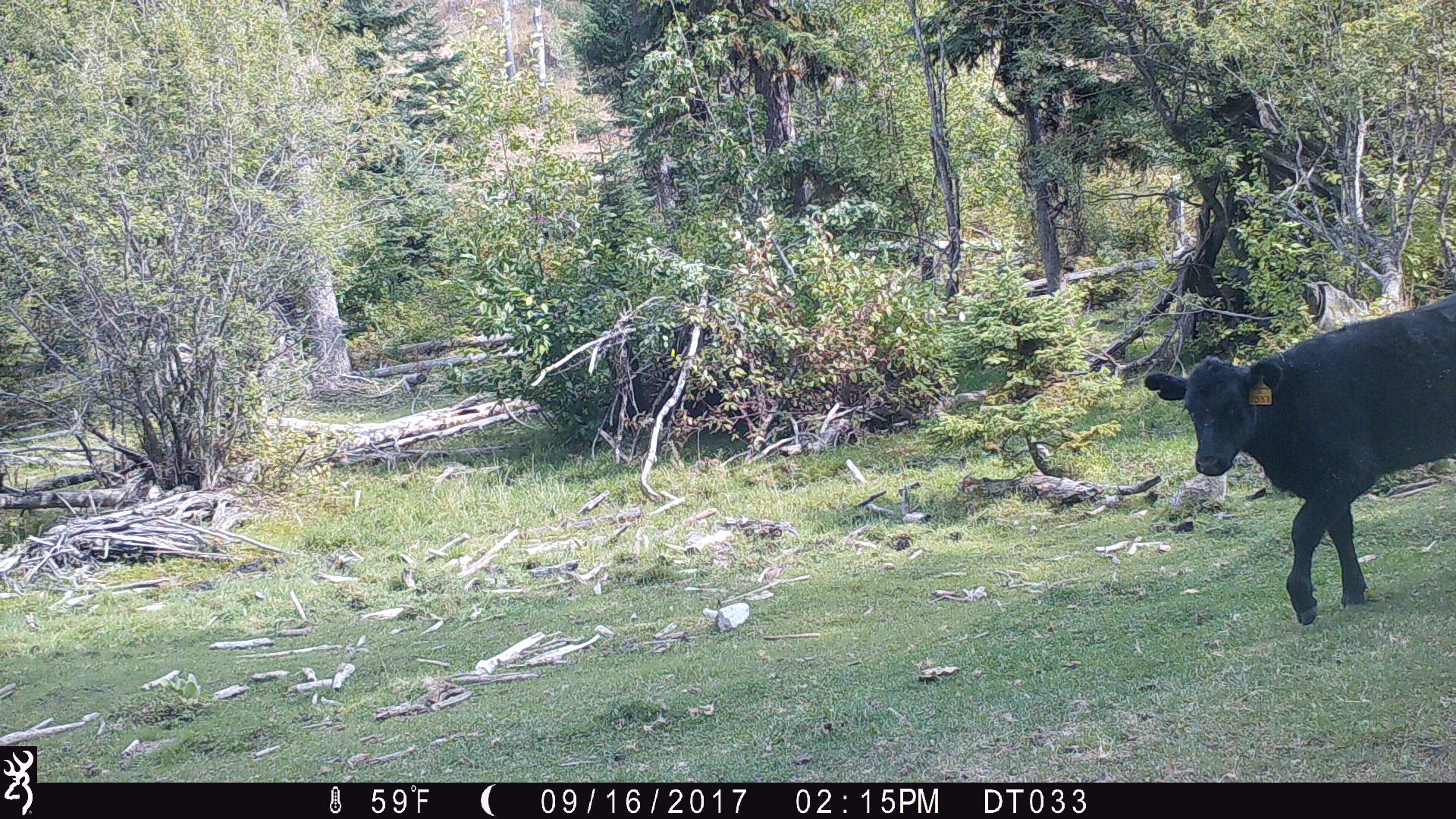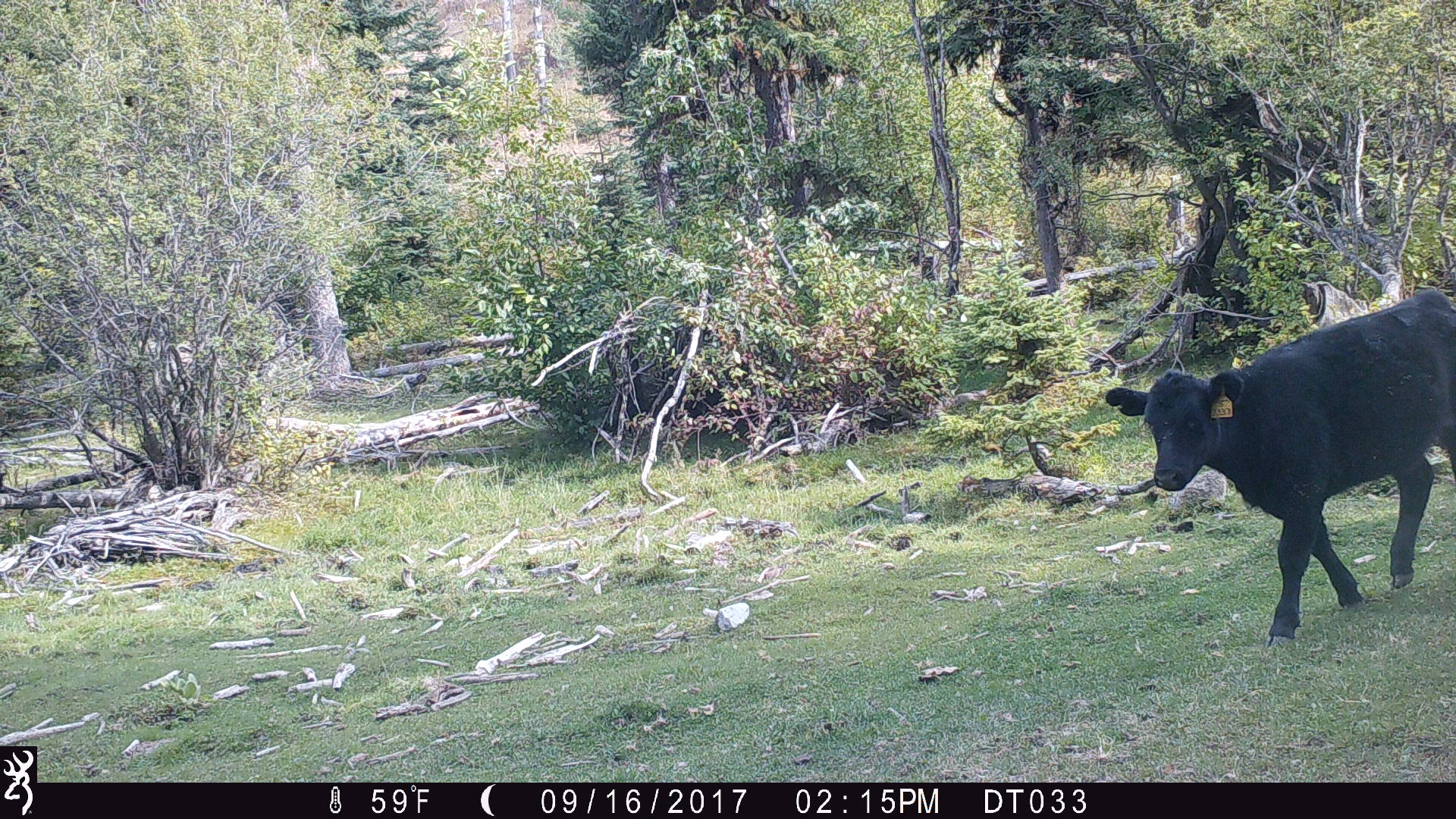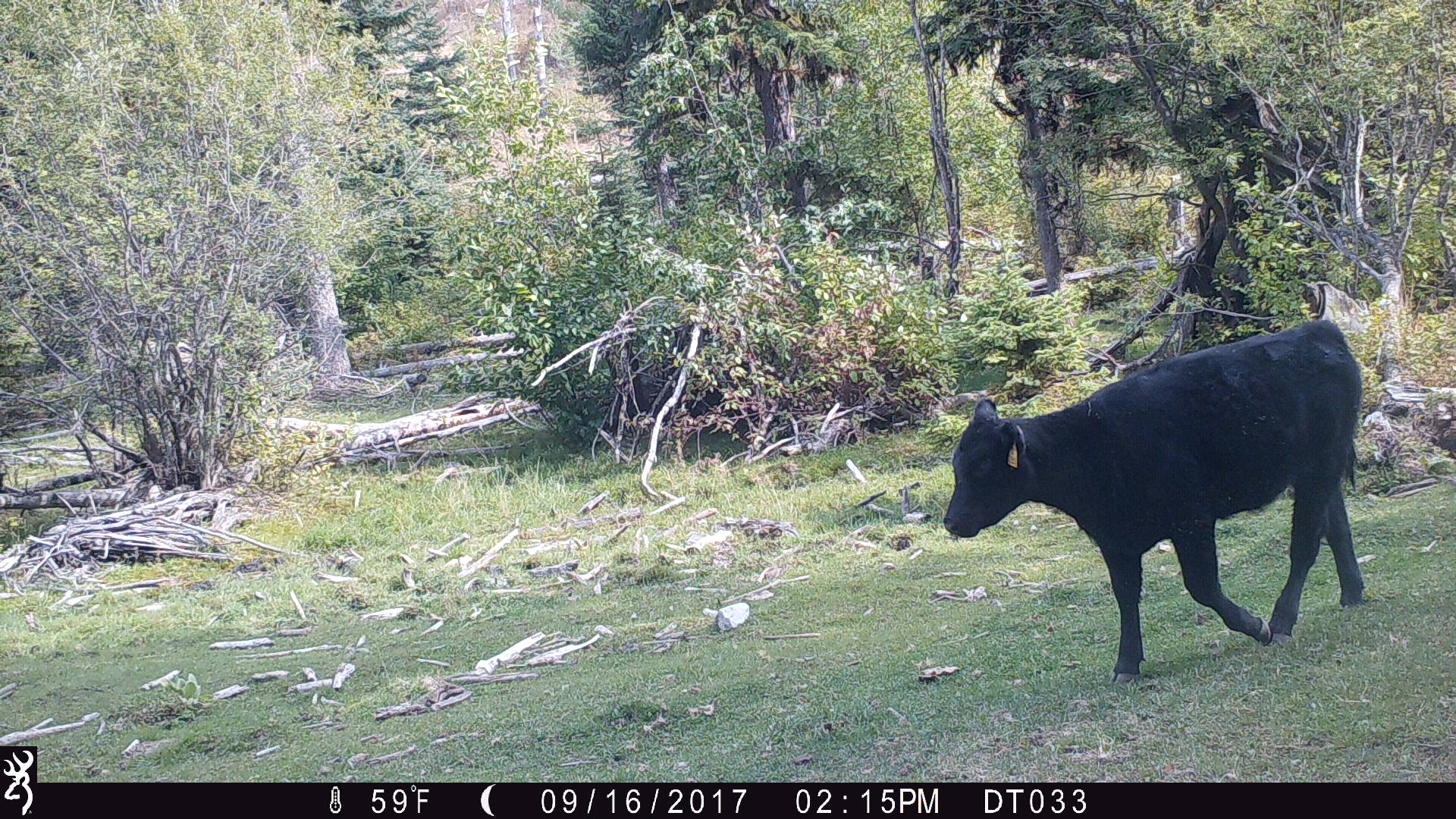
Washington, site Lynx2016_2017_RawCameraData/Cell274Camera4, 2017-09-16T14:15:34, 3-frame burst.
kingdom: Animalia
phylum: Chordata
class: Mammalia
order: Artiodactyla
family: Bovidae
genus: Bos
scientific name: Bos taurus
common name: domestic cattle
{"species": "domestic cattle (Bos taurus)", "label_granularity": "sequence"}